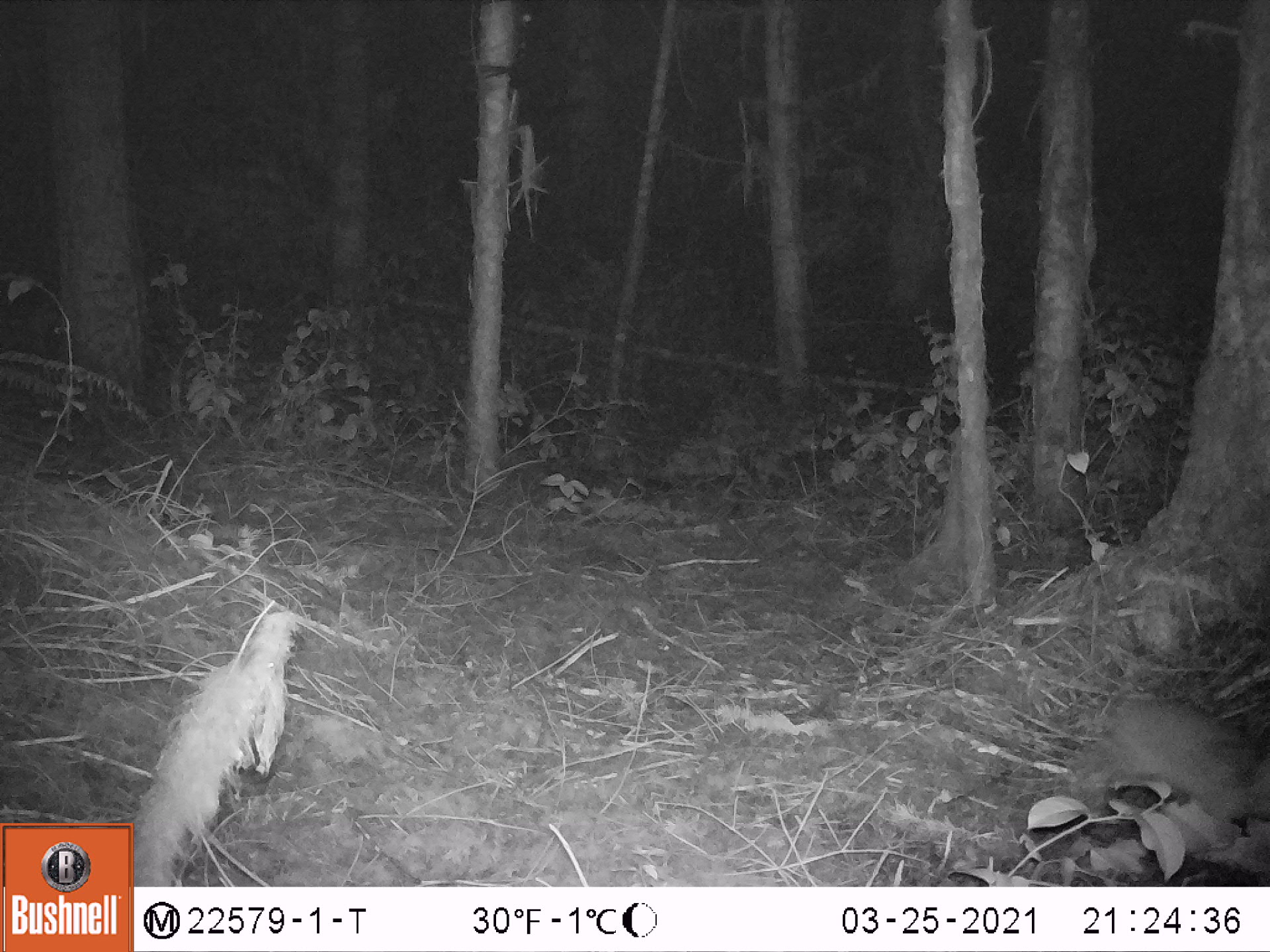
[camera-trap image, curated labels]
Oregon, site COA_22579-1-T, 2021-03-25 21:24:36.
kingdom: Animalia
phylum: Chordata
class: Mammalia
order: Lagomorpha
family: Leporidae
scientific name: Leporidae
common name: hares and rabbits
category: leporidae family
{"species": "leporidae family (hares and rabbits) (Leporidae)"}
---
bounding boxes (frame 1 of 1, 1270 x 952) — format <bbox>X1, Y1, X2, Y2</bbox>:
leporidae family: <bbox>1060, 689, 1269, 845</bbox>